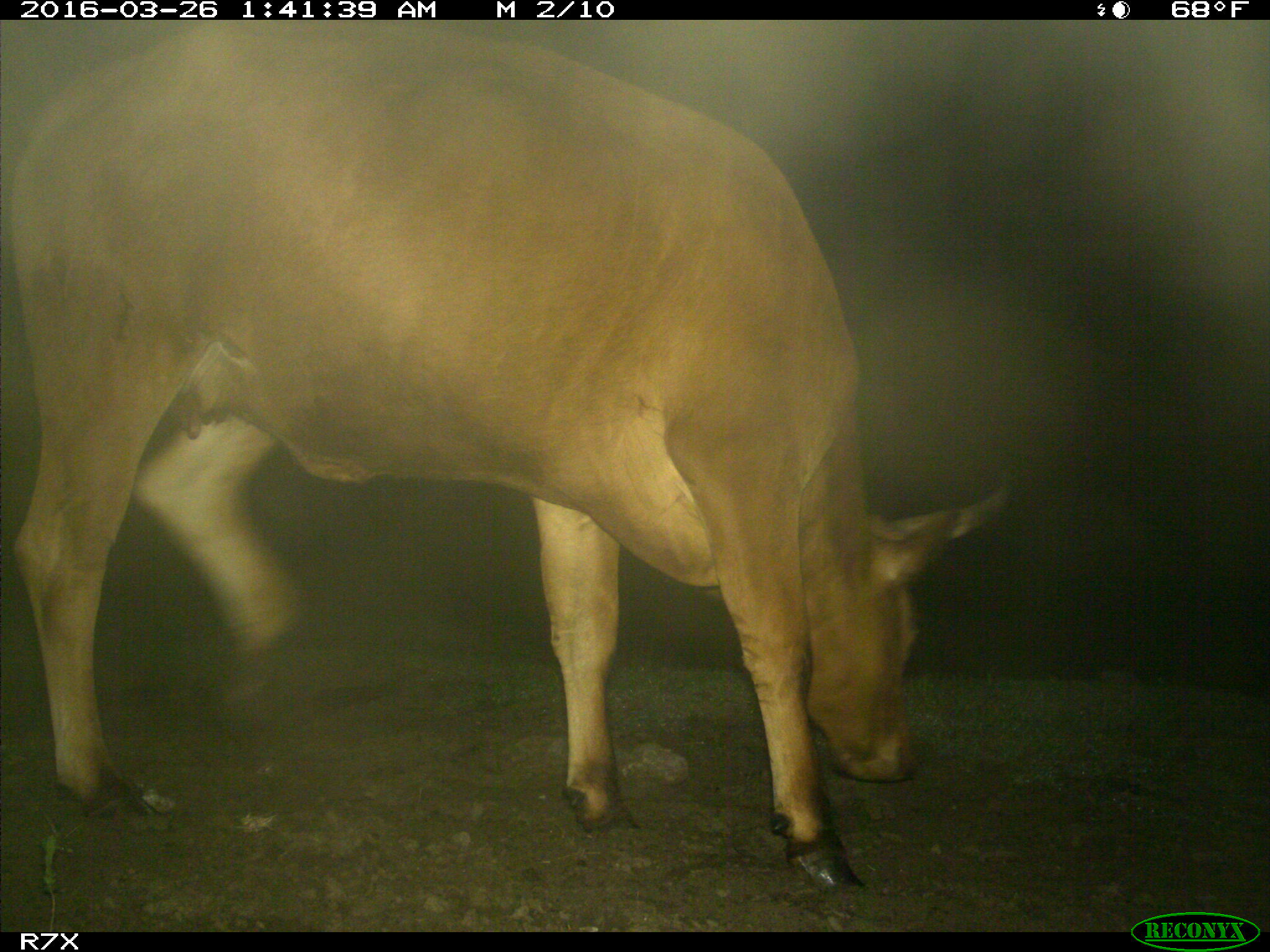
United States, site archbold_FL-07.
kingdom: Animalia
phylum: Chordata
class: Mammalia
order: Artiodactyla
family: Bovidae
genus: Bos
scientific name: Bos taurus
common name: domestic cow